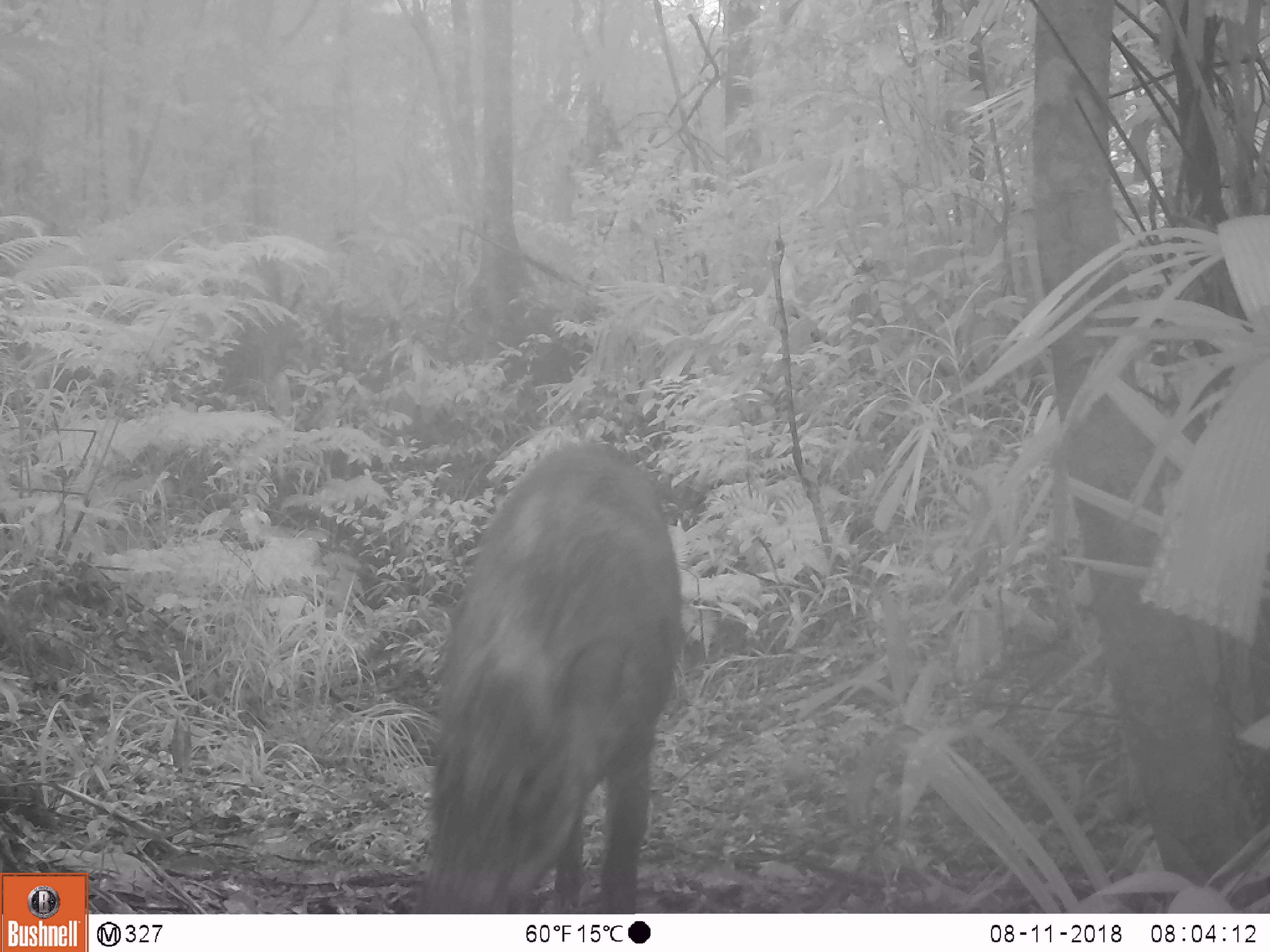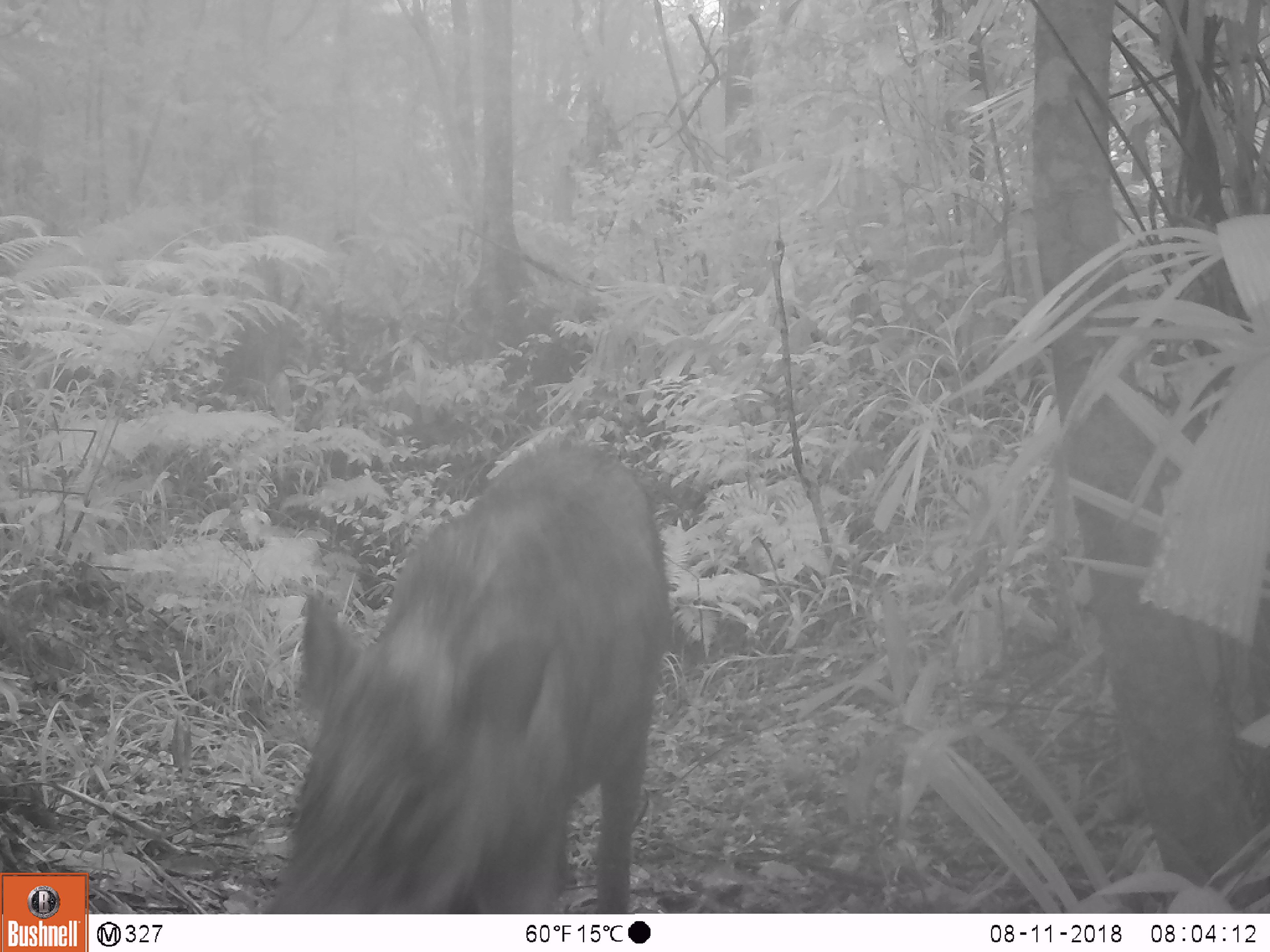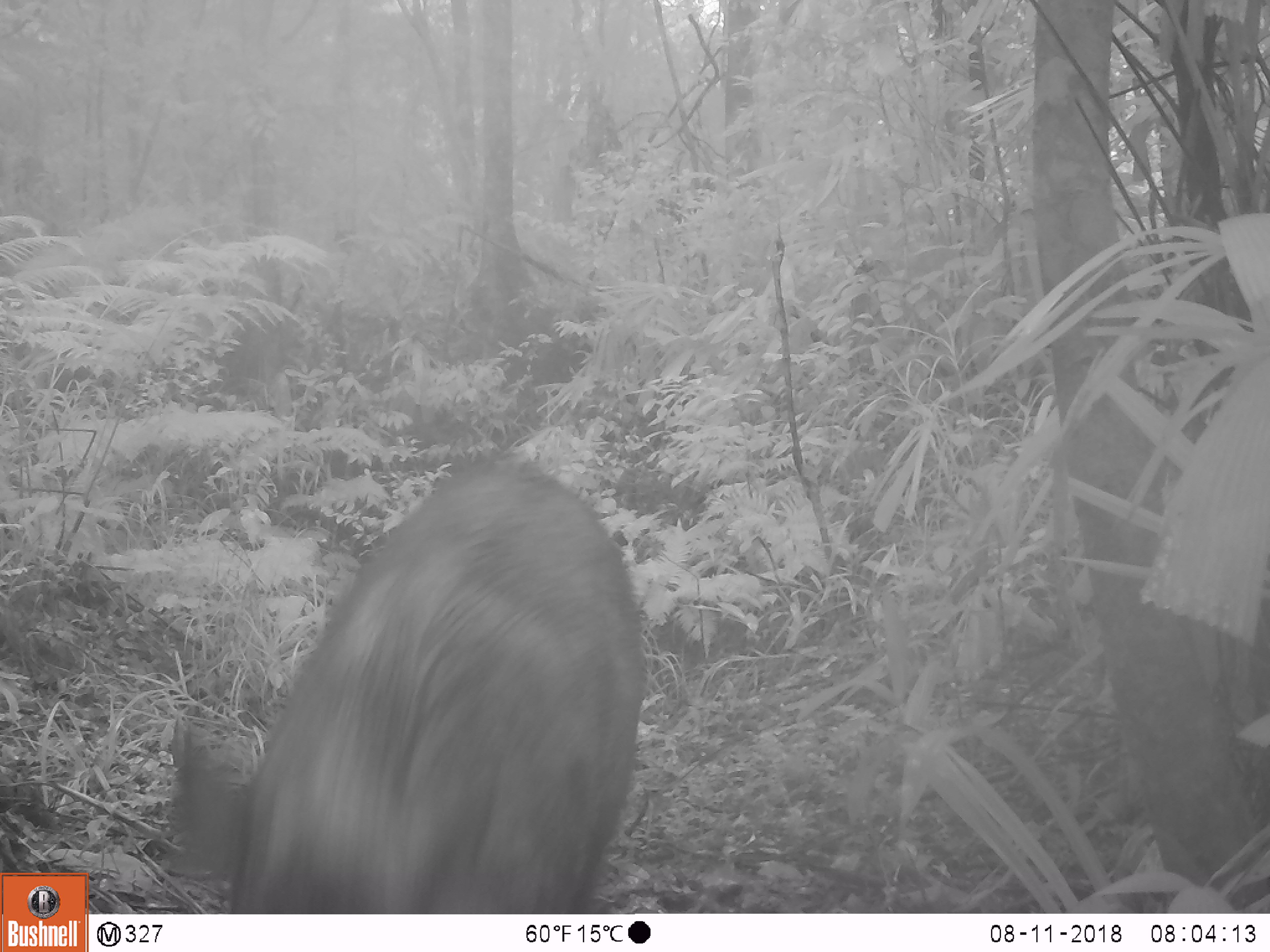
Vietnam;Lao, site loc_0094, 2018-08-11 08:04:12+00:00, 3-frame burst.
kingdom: Animalia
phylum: Chordata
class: Mammalia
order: Artiodactyla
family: Suidae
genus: Sus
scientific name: Sus scrofa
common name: eurasian wild pig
Eurasian wild pig (Sus scrofa). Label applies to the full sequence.